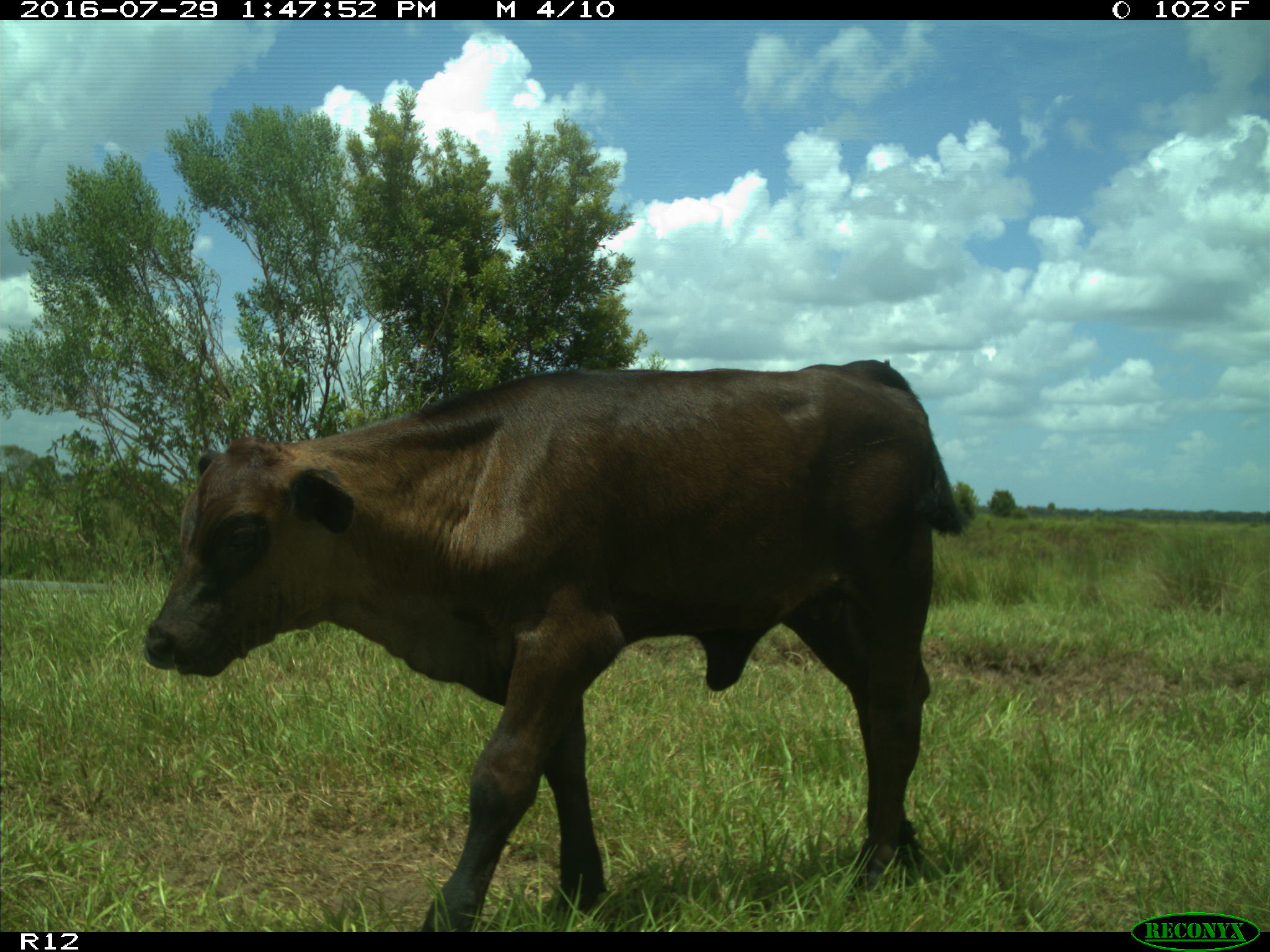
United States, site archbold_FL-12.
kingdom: Animalia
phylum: Chordata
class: Mammalia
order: Artiodactyla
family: Bovidae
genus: Bos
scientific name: Bos taurus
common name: domestic cow